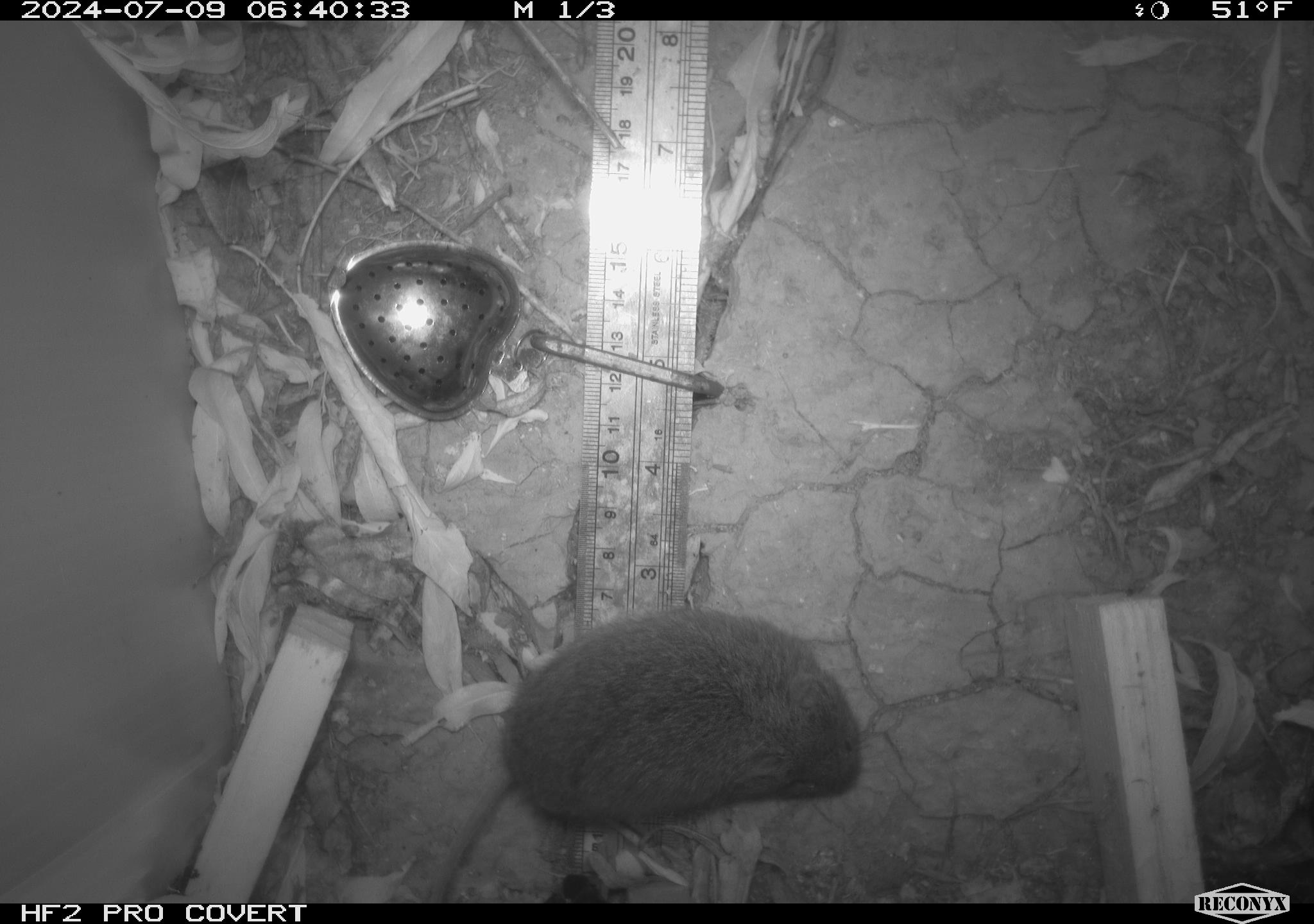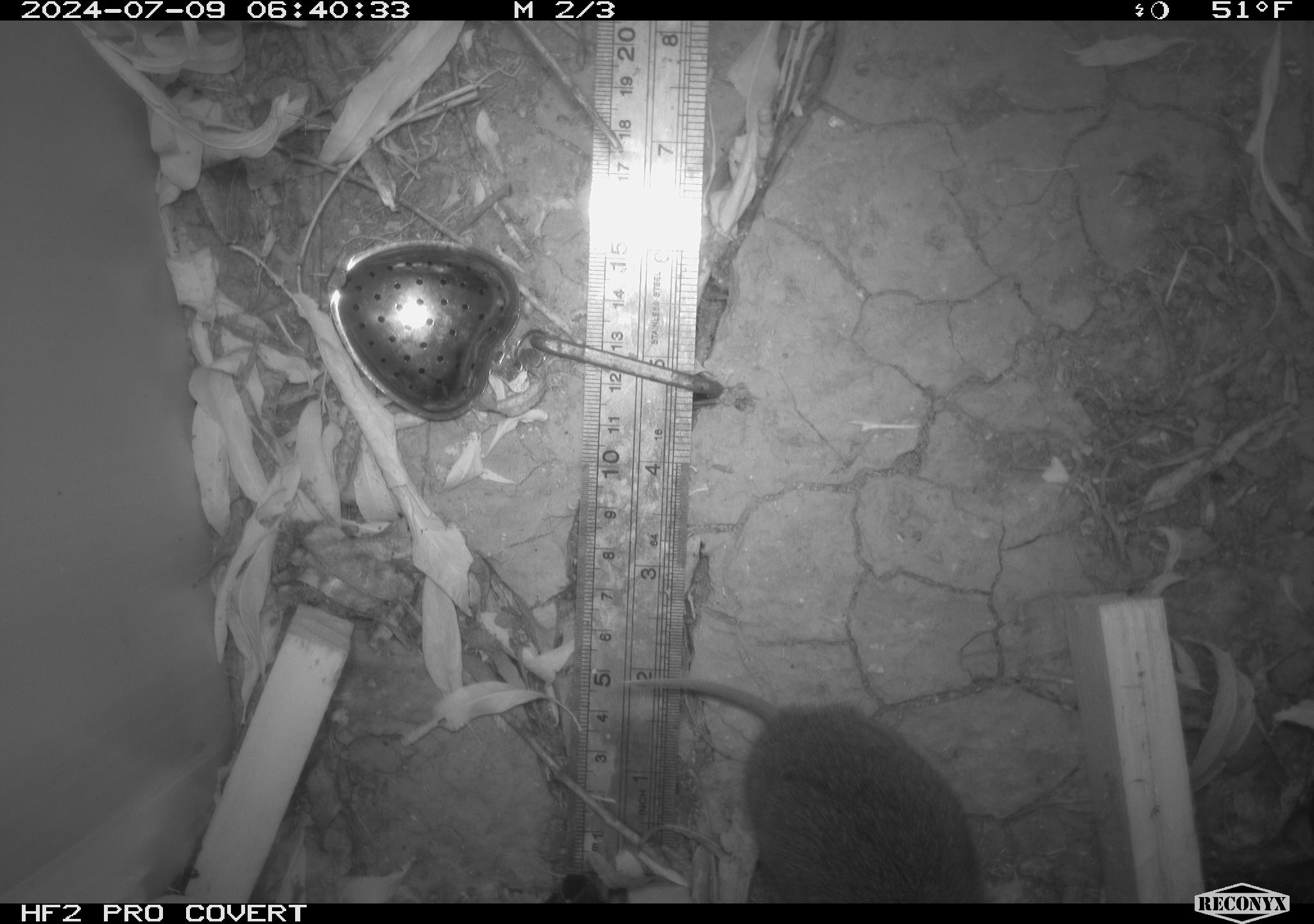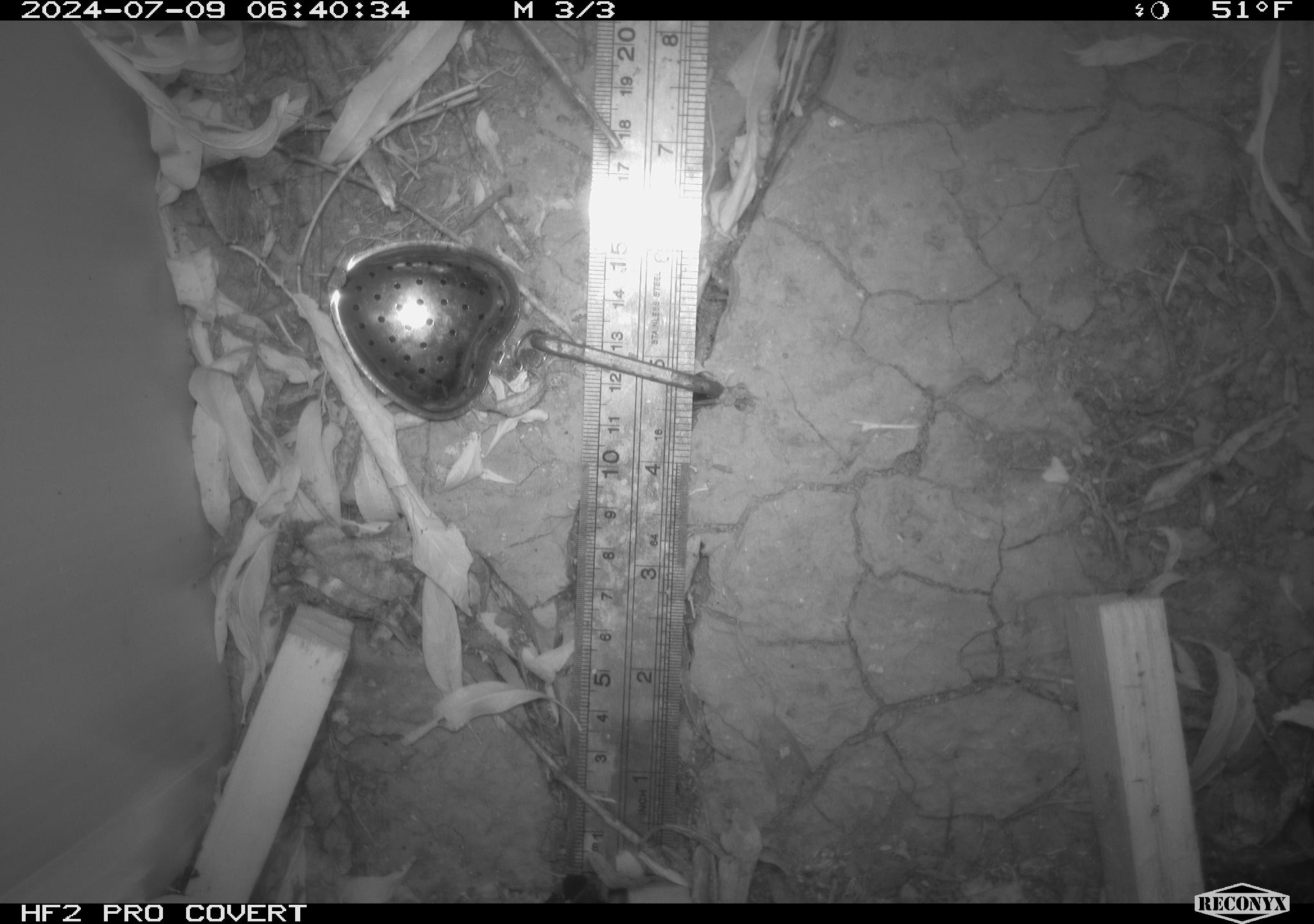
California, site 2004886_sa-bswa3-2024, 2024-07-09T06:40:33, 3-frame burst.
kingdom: Animalia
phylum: Chordata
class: Mammalia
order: Rodentia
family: Cricetidae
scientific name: Arvicolinae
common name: voles, lemmings, and muskrats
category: arvicolinae subfamily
Arvicolinae subfamily (voles, lemmings, and muskrats) (Arvicolinae).